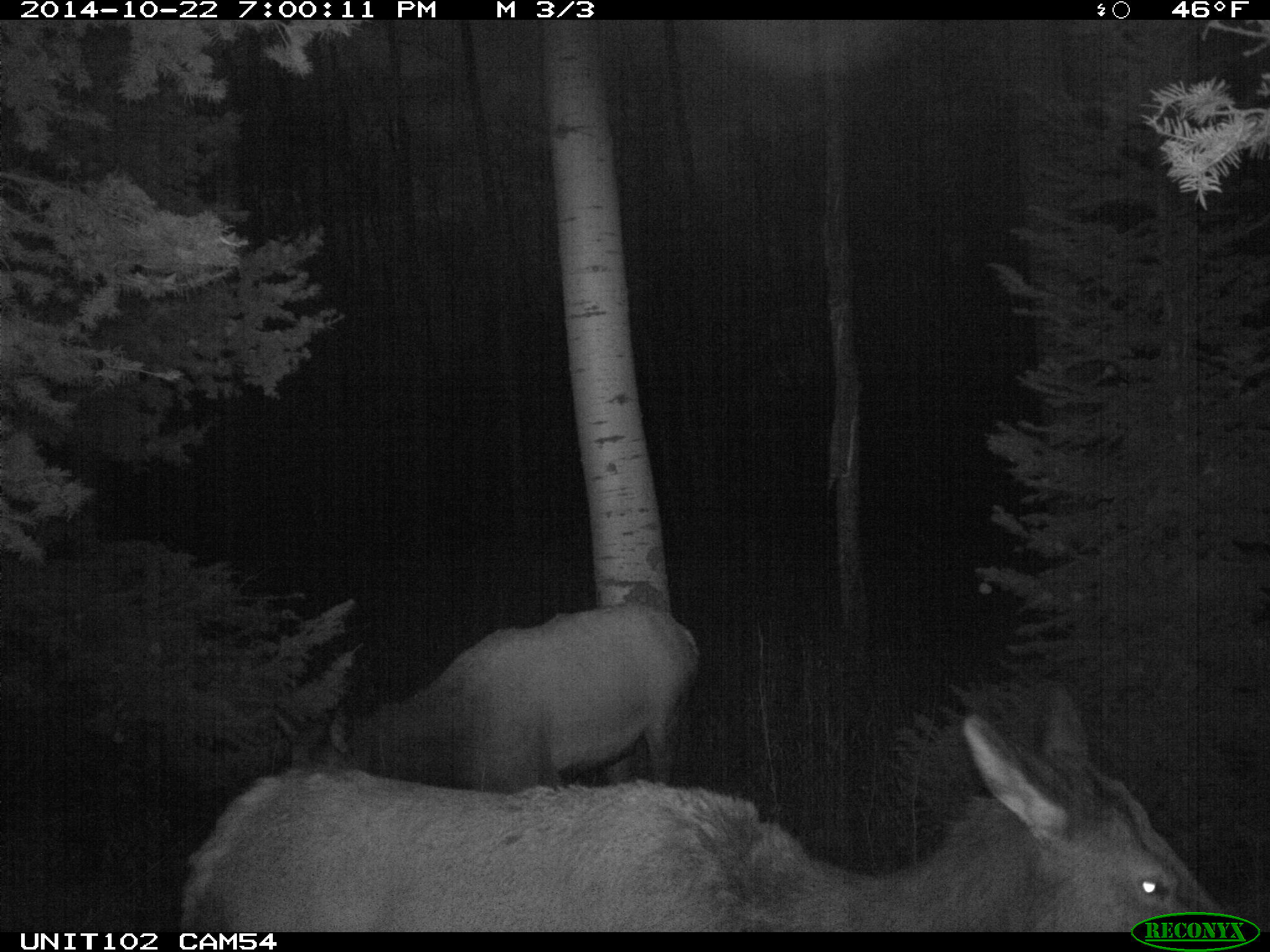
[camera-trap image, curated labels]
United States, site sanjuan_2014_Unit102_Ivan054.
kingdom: Animalia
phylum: Chordata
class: Mammalia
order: Artiodactyla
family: Cervidae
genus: Cervus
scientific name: Cervus elaphus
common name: red deer